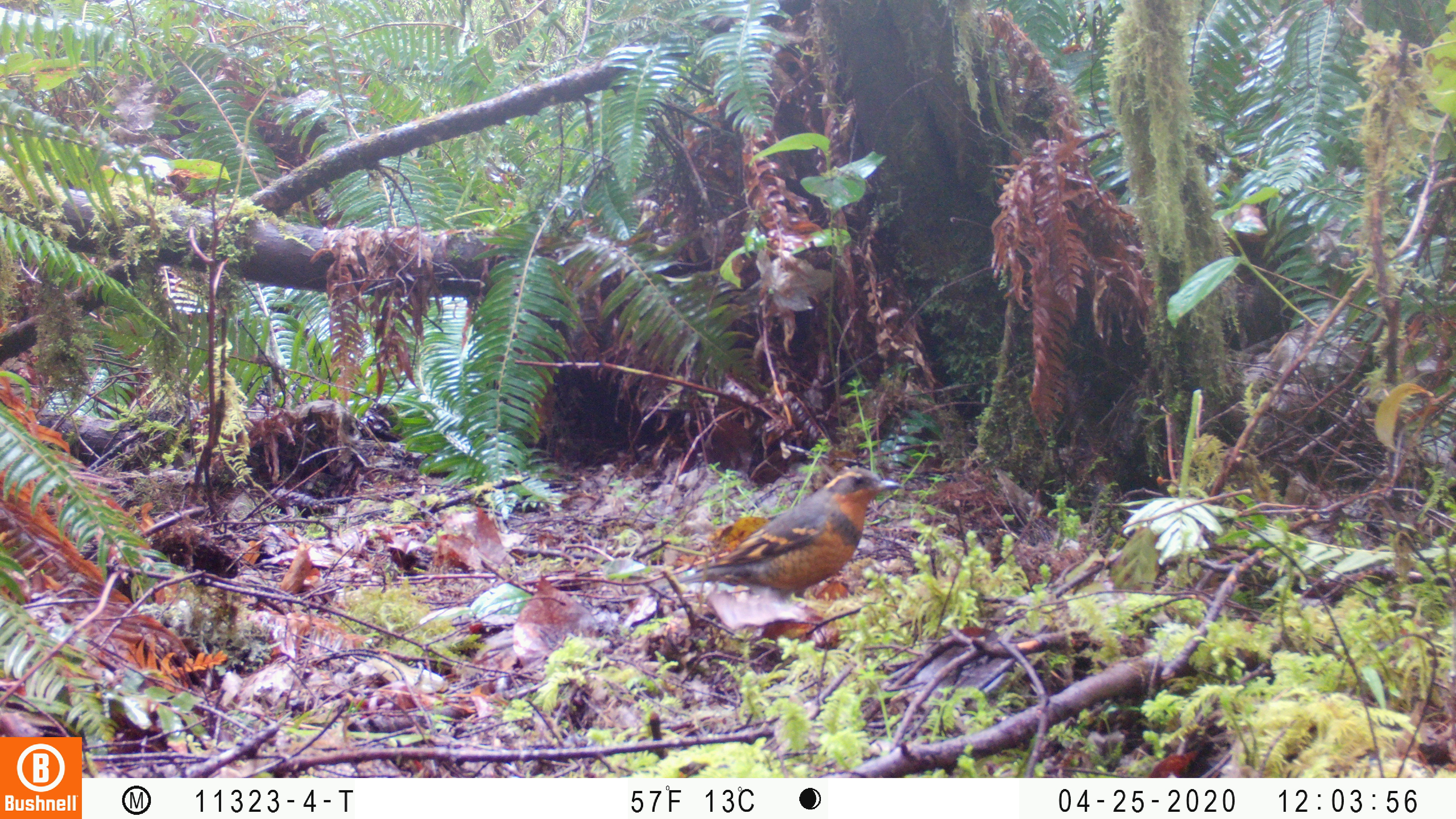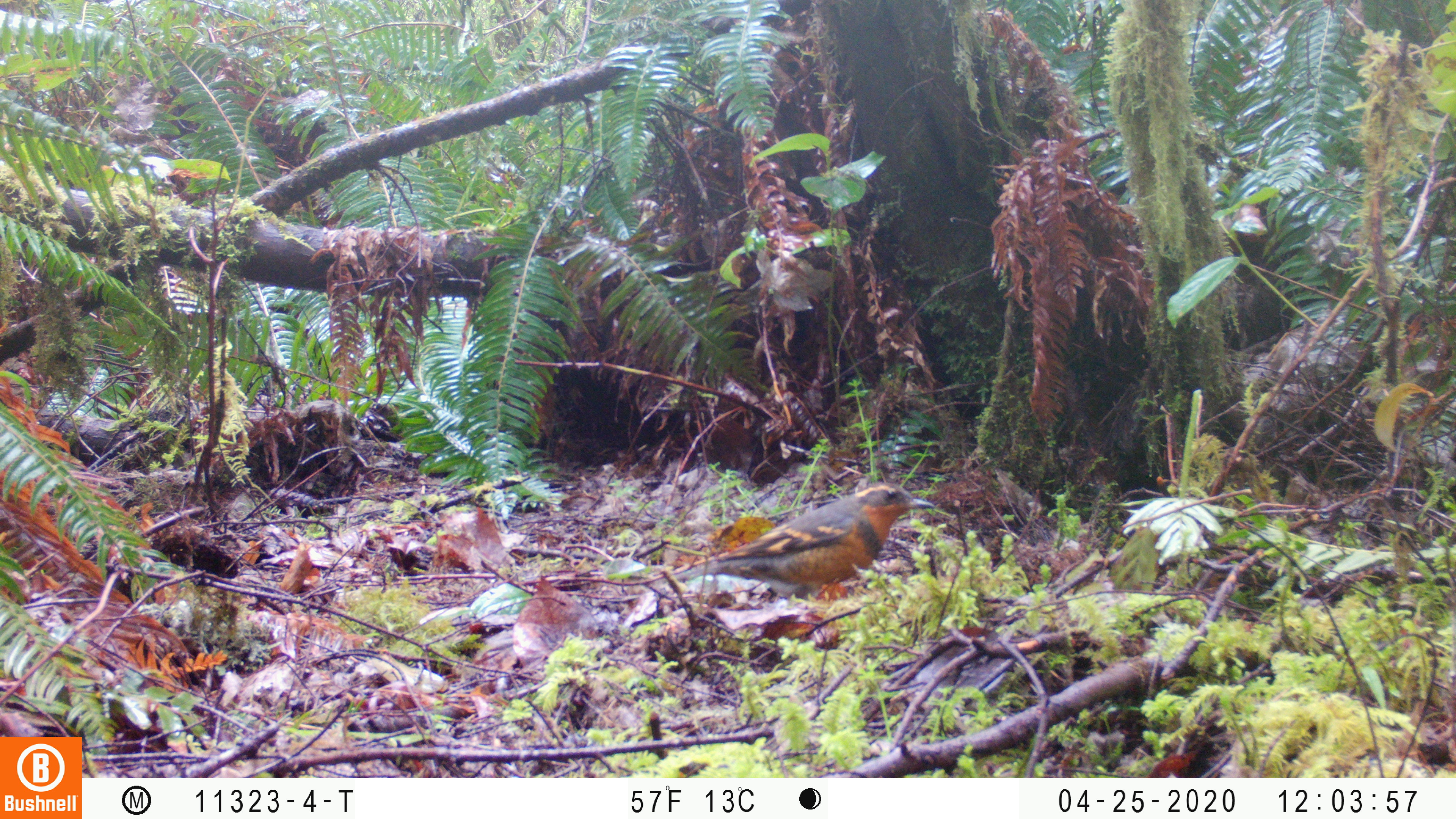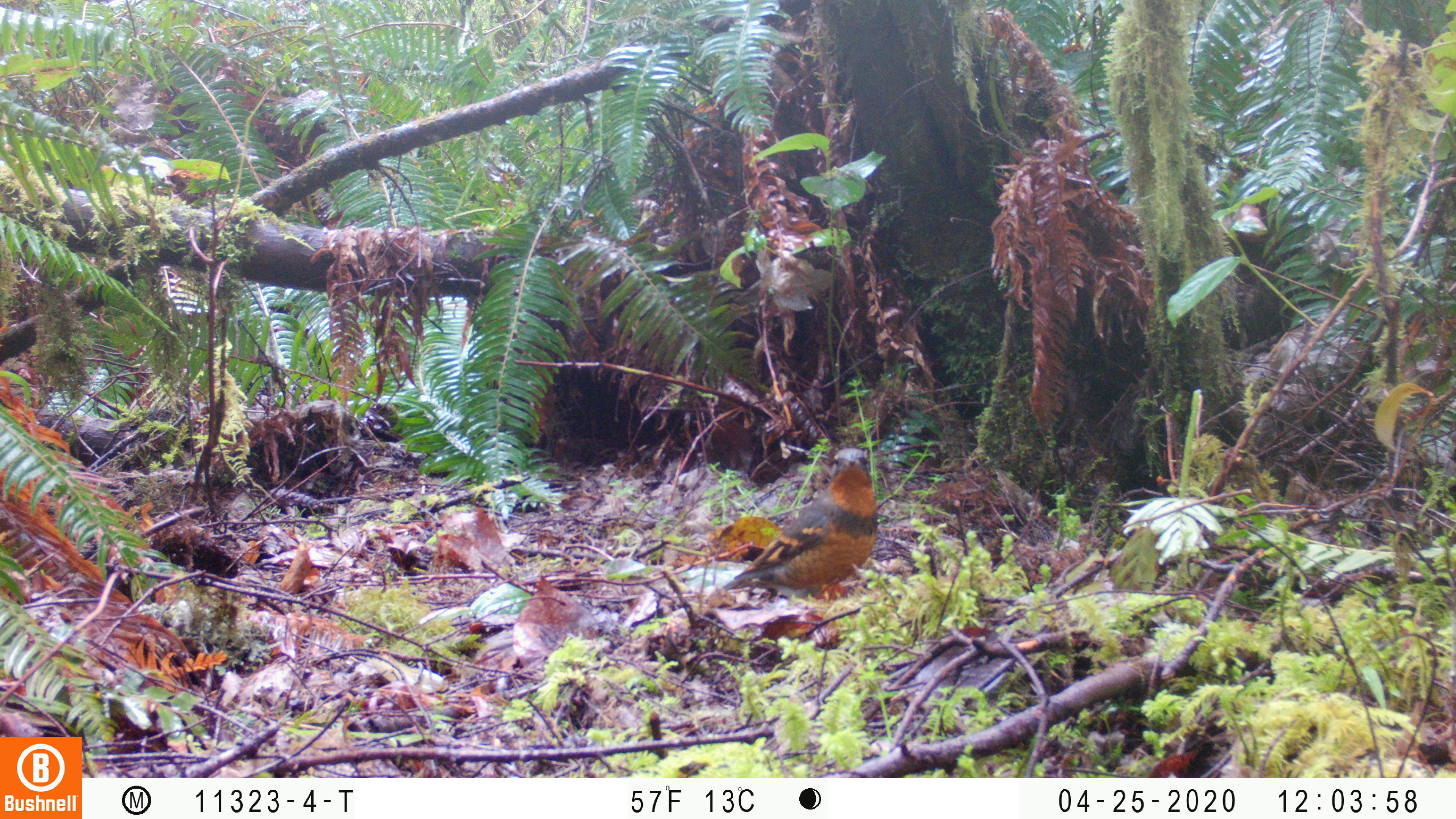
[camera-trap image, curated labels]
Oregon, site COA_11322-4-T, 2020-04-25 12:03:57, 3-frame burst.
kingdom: Animalia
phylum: Chordata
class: Aves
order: Passeriformes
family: Turdidae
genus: Ixoreus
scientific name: Ixoreus naevius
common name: varied thrush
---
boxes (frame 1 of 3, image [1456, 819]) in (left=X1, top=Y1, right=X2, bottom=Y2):
varied thrush: (left=678, top=463, right=899, bottom=599)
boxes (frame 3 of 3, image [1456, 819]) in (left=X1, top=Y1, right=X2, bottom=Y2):
varied thrush: (left=722, top=440, right=888, bottom=607)